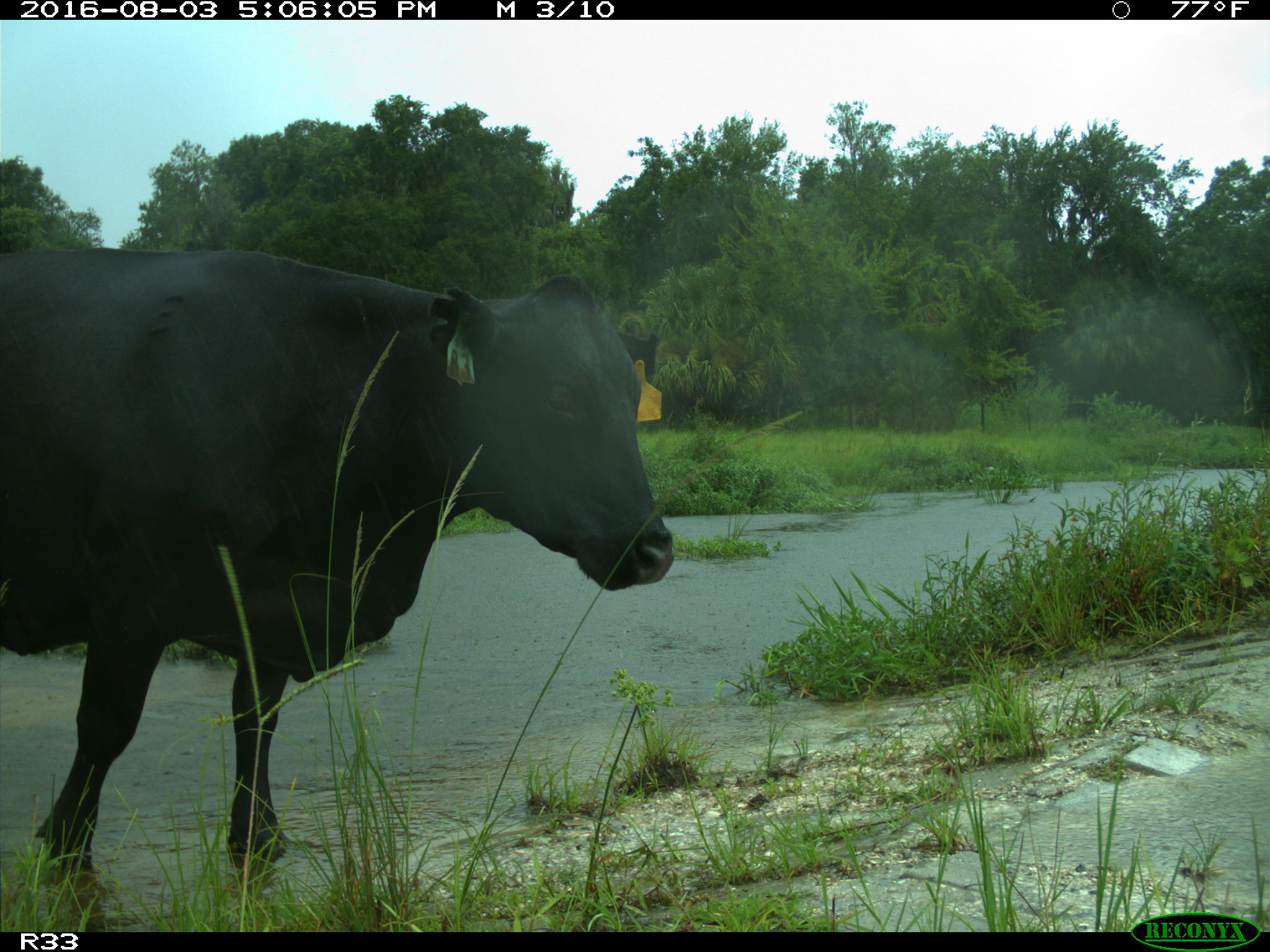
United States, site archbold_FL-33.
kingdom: Animalia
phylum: Chordata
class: Mammalia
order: Artiodactyla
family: Bovidae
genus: Bos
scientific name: Bos taurus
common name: domestic cow